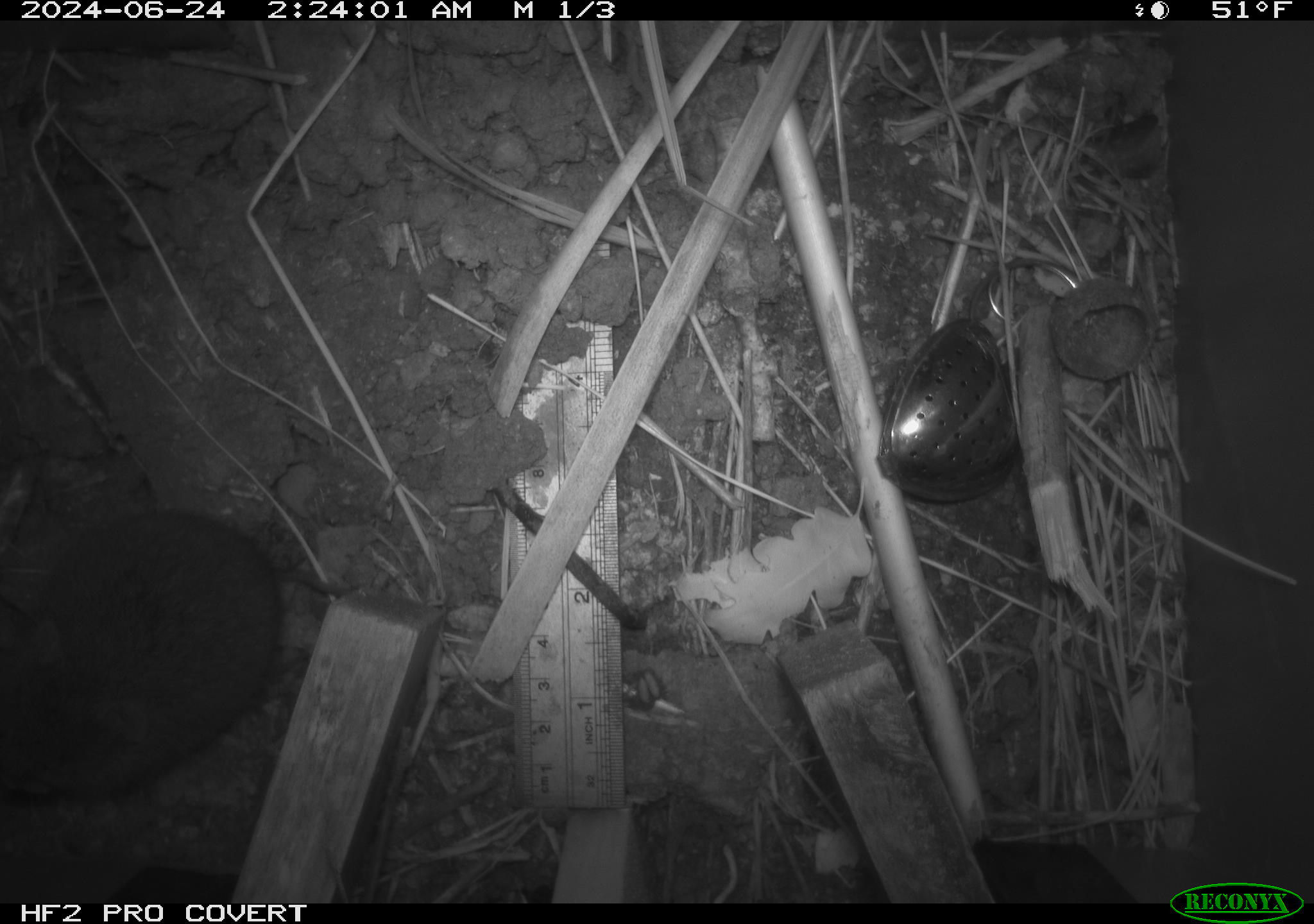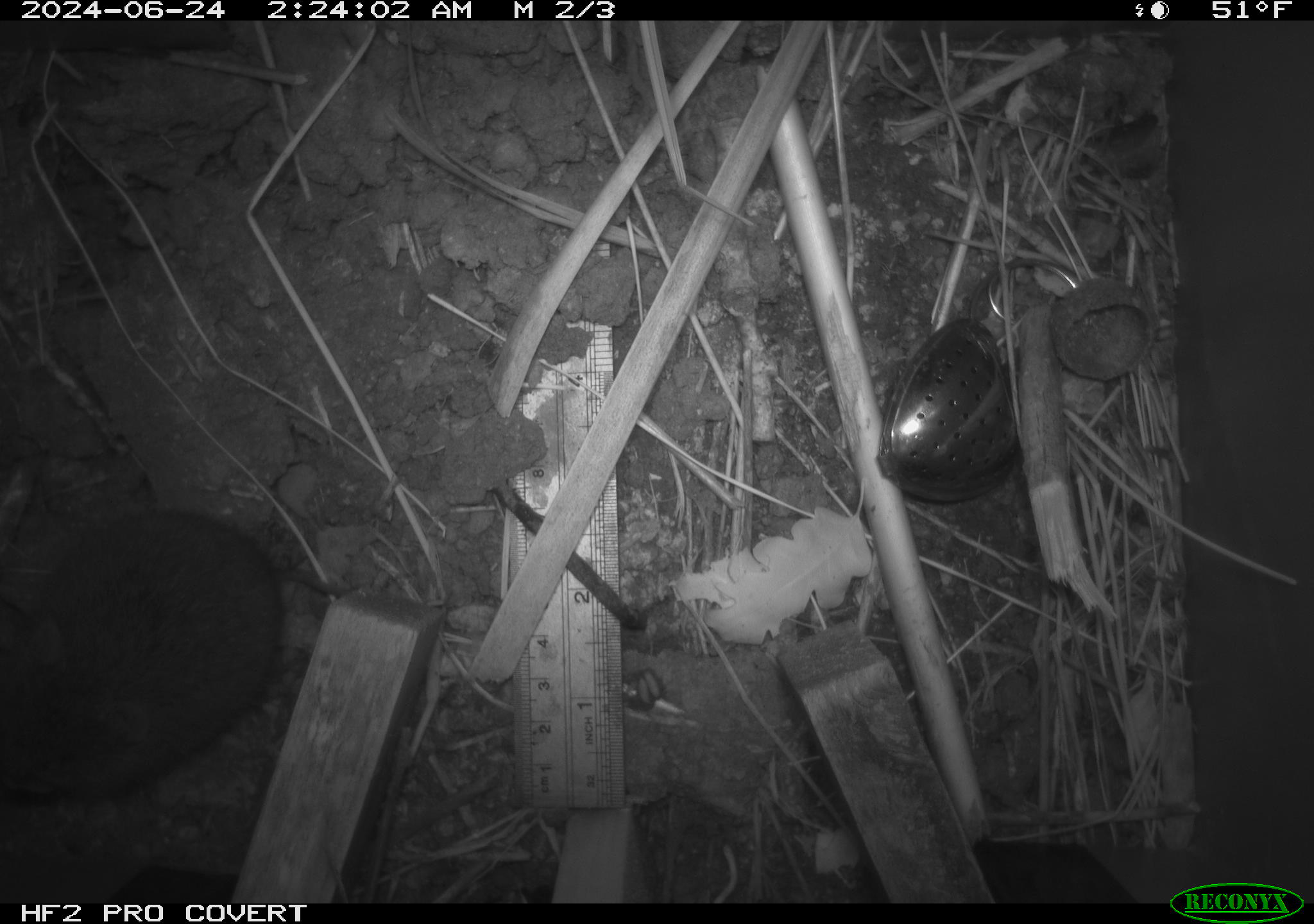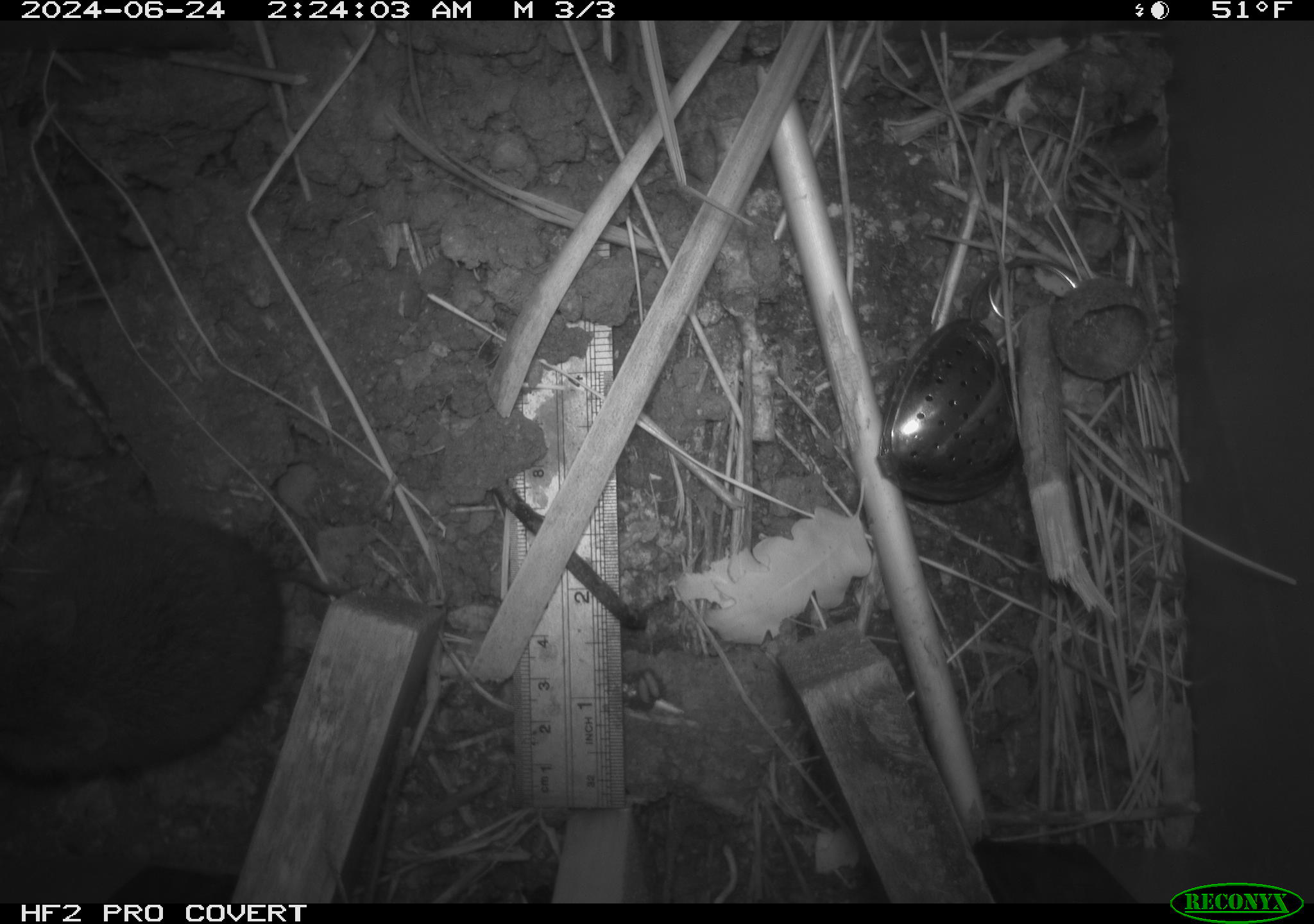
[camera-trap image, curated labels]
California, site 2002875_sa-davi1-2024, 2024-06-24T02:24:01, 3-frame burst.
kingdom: Animalia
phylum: Chordata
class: Mammalia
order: Rodentia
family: Cricetidae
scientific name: Arvicolinae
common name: voles, lemmings, and muskrats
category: arvicolinae subfamily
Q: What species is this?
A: Arvicolinae subfamily (voles, lemmings, and muskrats) (Arvicolinae).